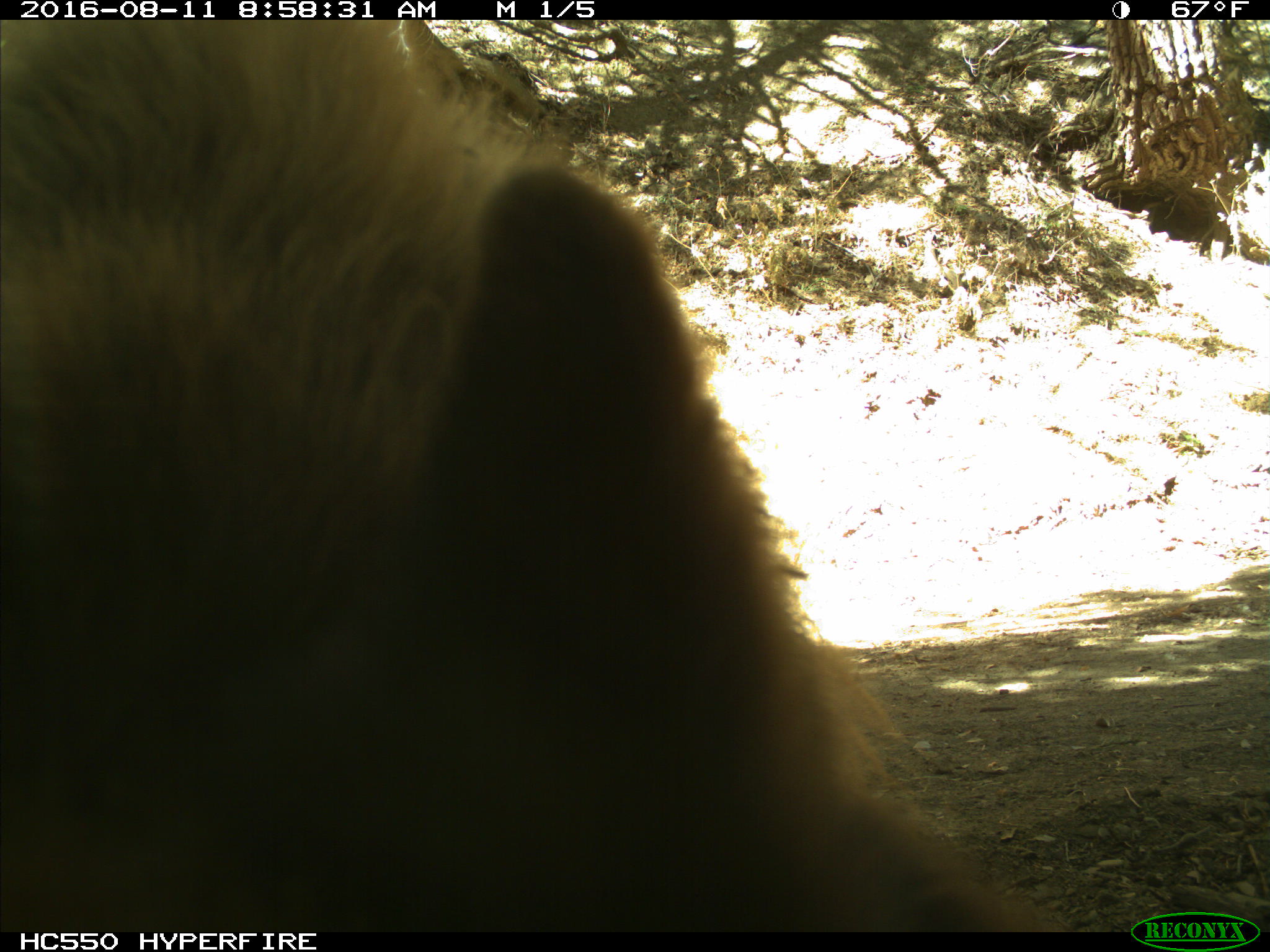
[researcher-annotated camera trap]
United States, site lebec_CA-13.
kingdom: Animalia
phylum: Chordata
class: Mammalia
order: Carnivora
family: Ursidae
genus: Ursus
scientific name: Ursus americanus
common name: american black bear